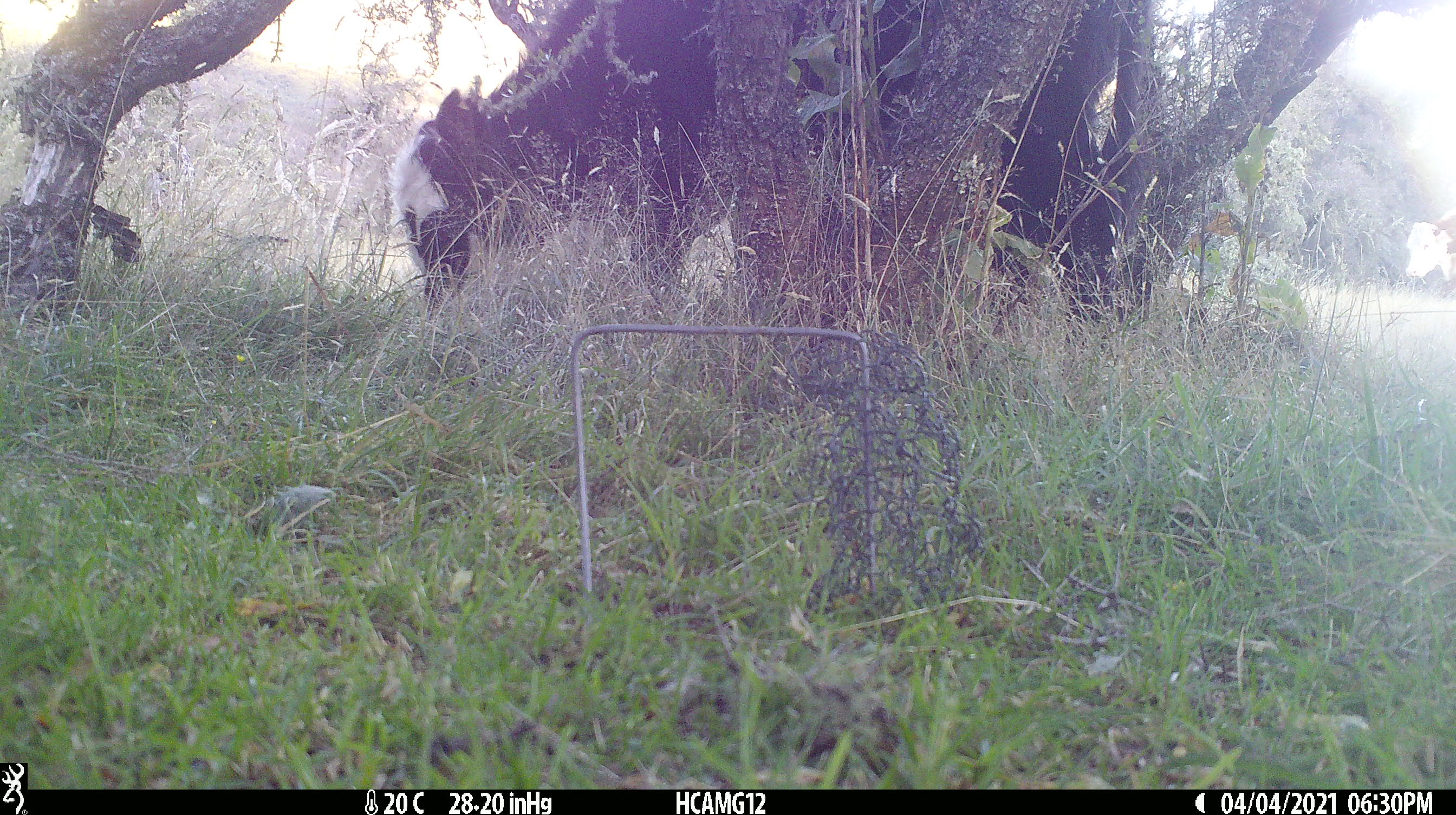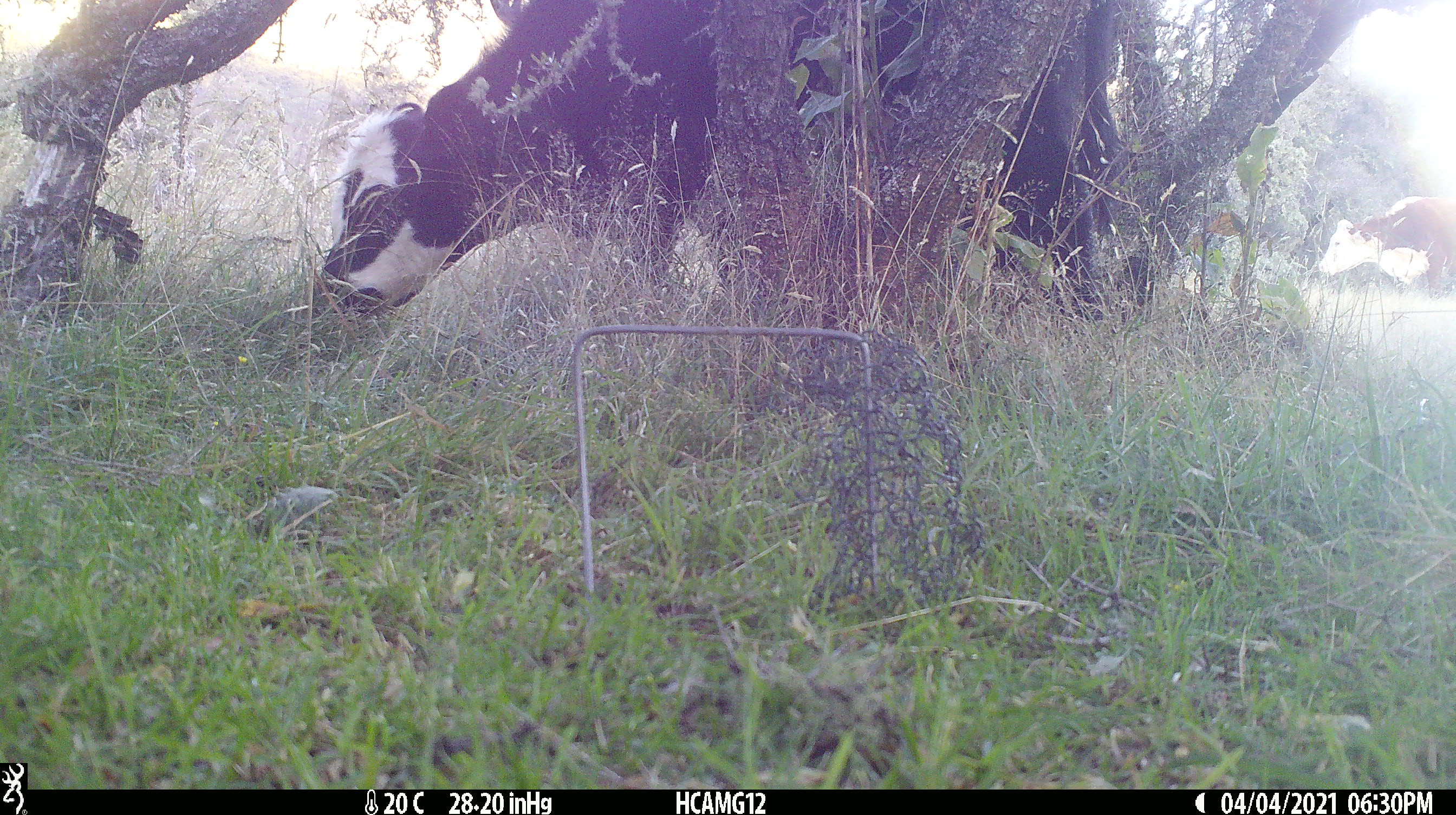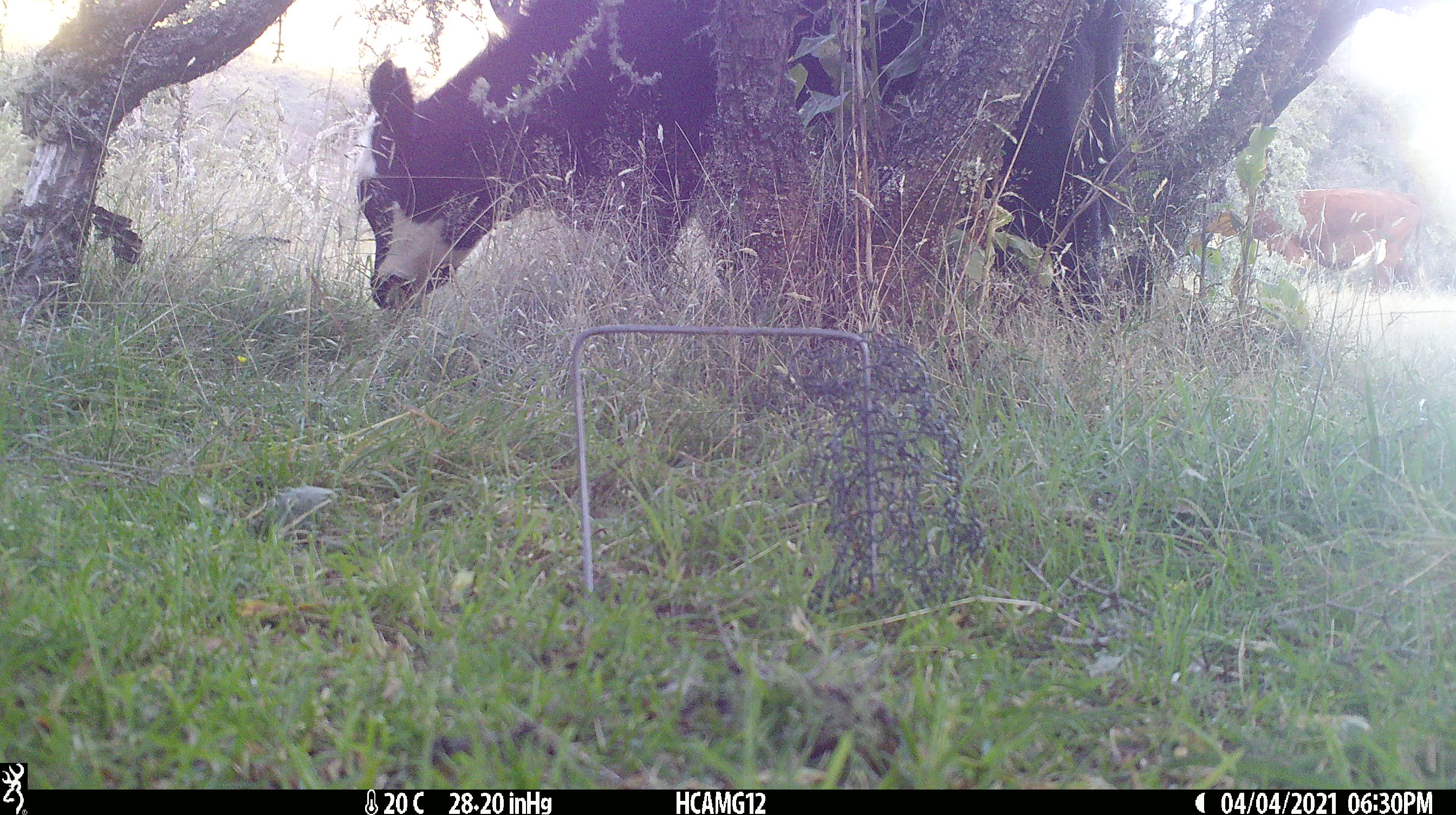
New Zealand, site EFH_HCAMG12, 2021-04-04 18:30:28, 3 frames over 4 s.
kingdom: Animalia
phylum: Chordata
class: Mammalia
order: Artiodactyla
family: Bovidae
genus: Bos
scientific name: Bos taurus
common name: domestic cow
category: cow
Cow (domestic cow) (Bos taurus).